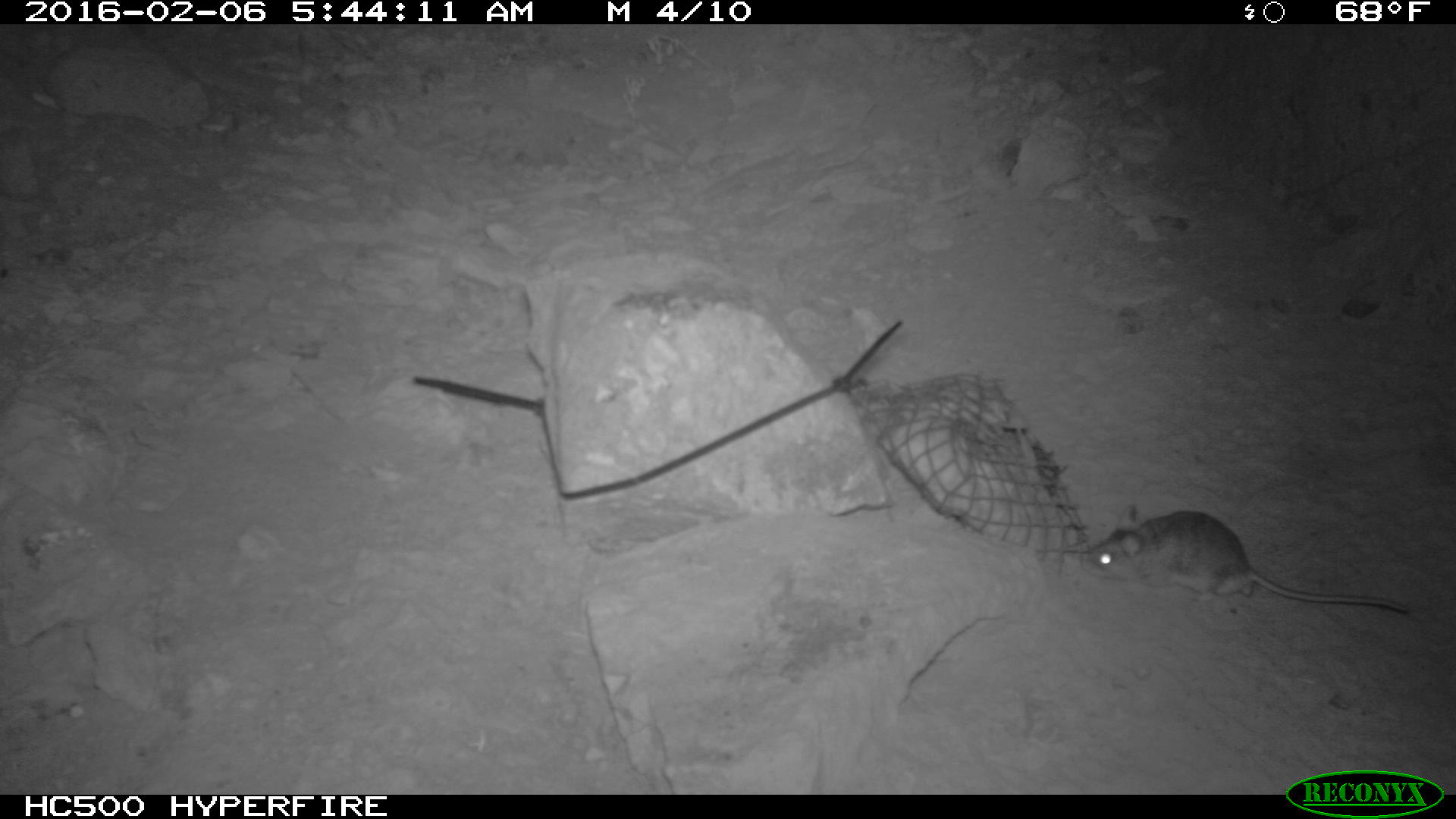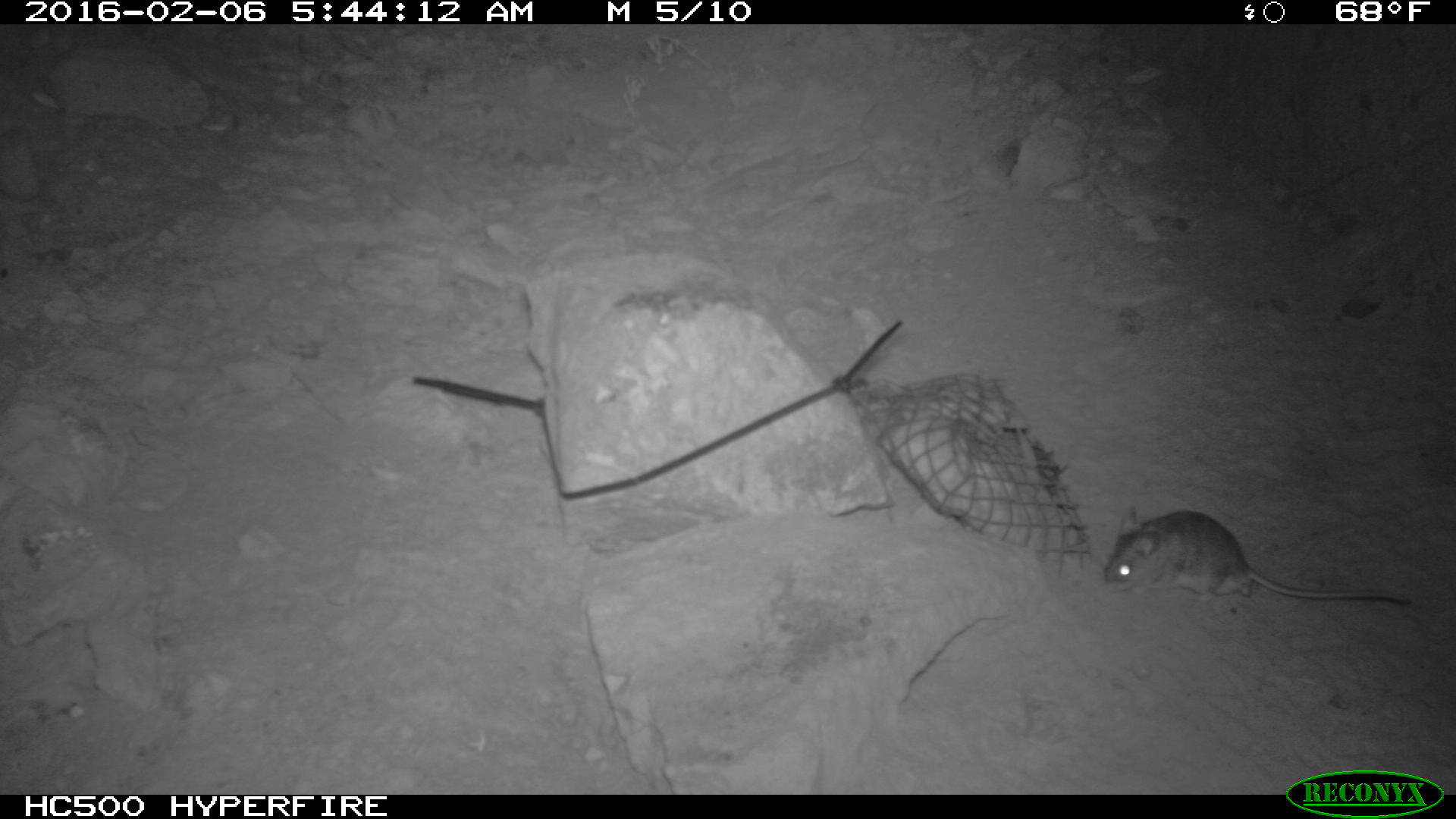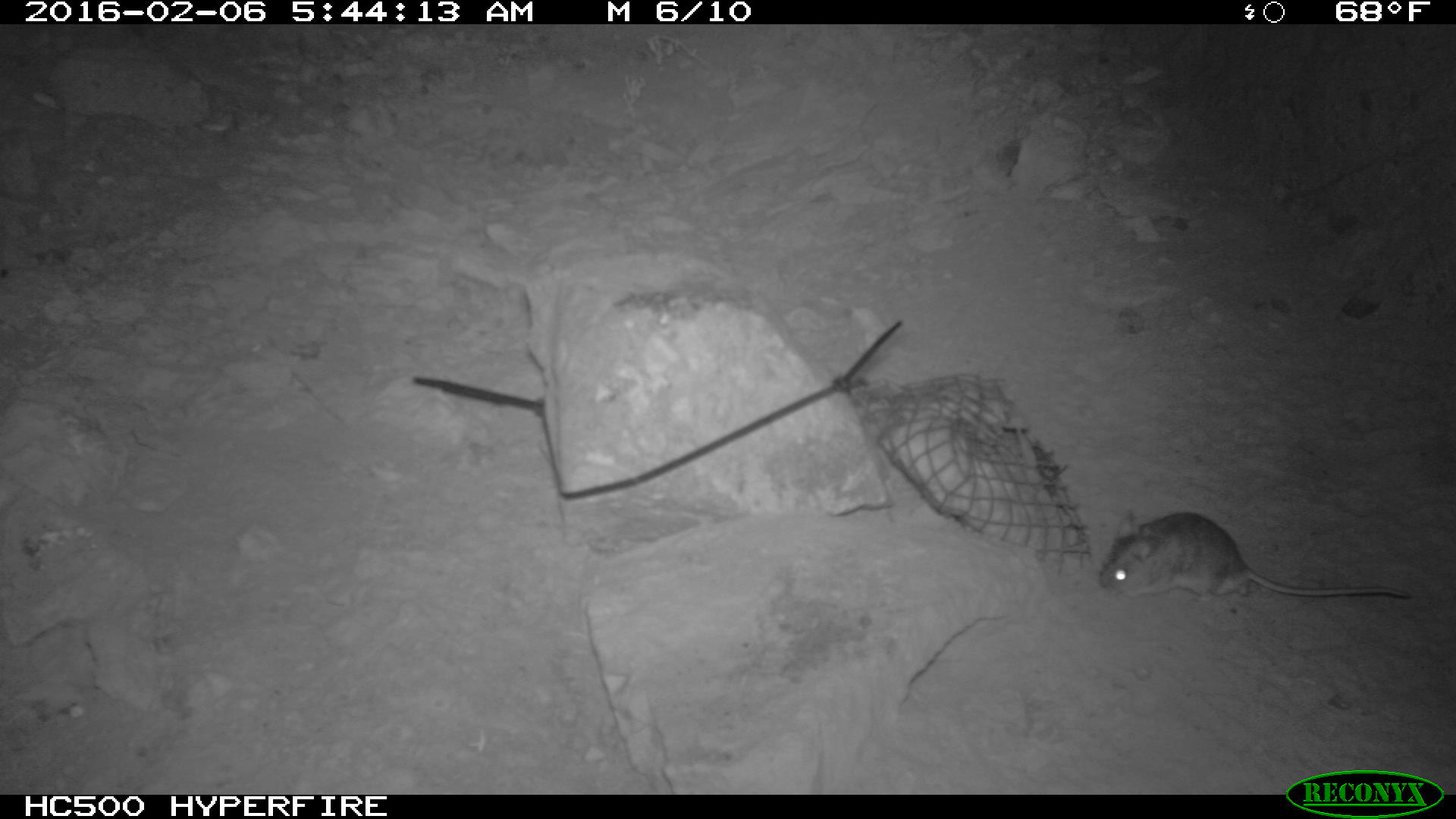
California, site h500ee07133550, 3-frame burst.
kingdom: Animalia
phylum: Chordata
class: Mammalia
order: Rodentia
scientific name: Rodentia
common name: rodent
Rodent (Rodentia).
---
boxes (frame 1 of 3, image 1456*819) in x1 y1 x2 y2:
rodent: 1080 506 1408 617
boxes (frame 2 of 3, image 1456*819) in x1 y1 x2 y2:
rodent: 1101 504 1413 607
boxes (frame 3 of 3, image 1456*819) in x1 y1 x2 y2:
rodent: 1099 509 1410 602